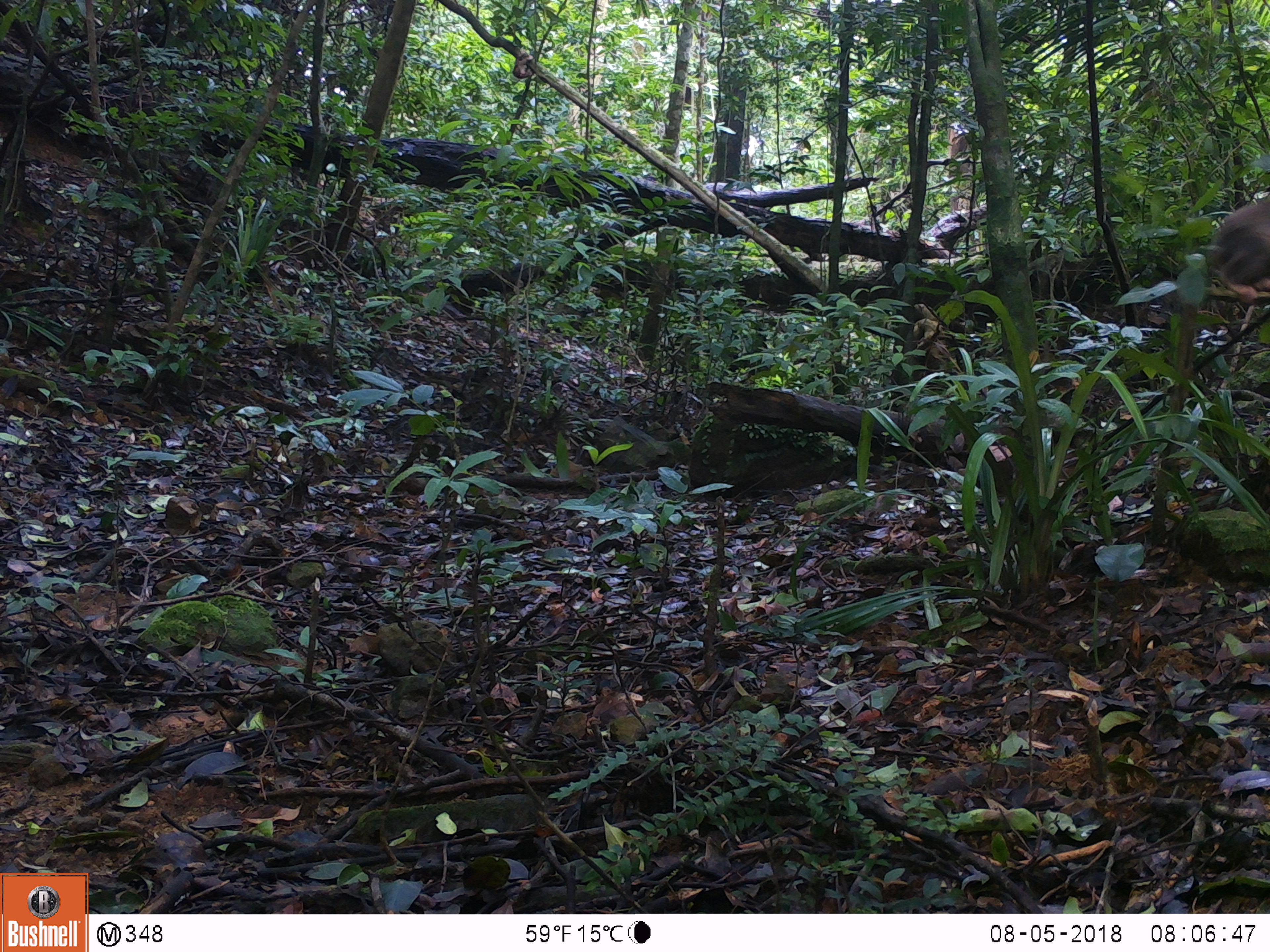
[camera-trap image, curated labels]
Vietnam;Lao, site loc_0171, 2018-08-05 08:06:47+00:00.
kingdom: Animalia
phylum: Chordata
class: Mammalia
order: Primates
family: Cercopithecidae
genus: Macaca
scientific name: Macaca arctoides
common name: stump-tailed macaque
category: stump tailed macaque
Stump tailed macaque (stump-tailed macaque) (Macaca arctoides). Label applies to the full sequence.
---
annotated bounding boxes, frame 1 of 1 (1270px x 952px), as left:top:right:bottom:
stump tailed macaque: 1202:194:1270:306